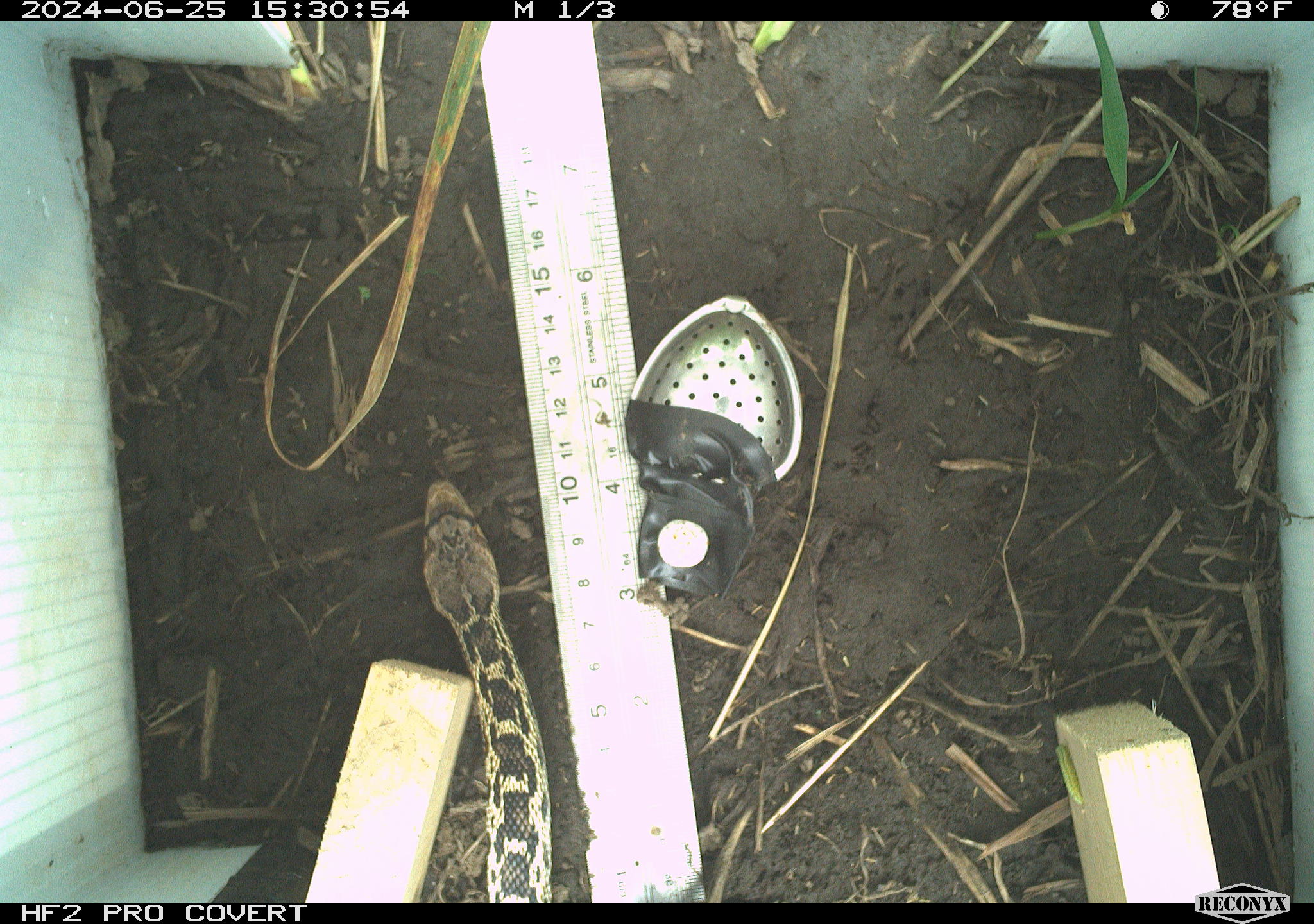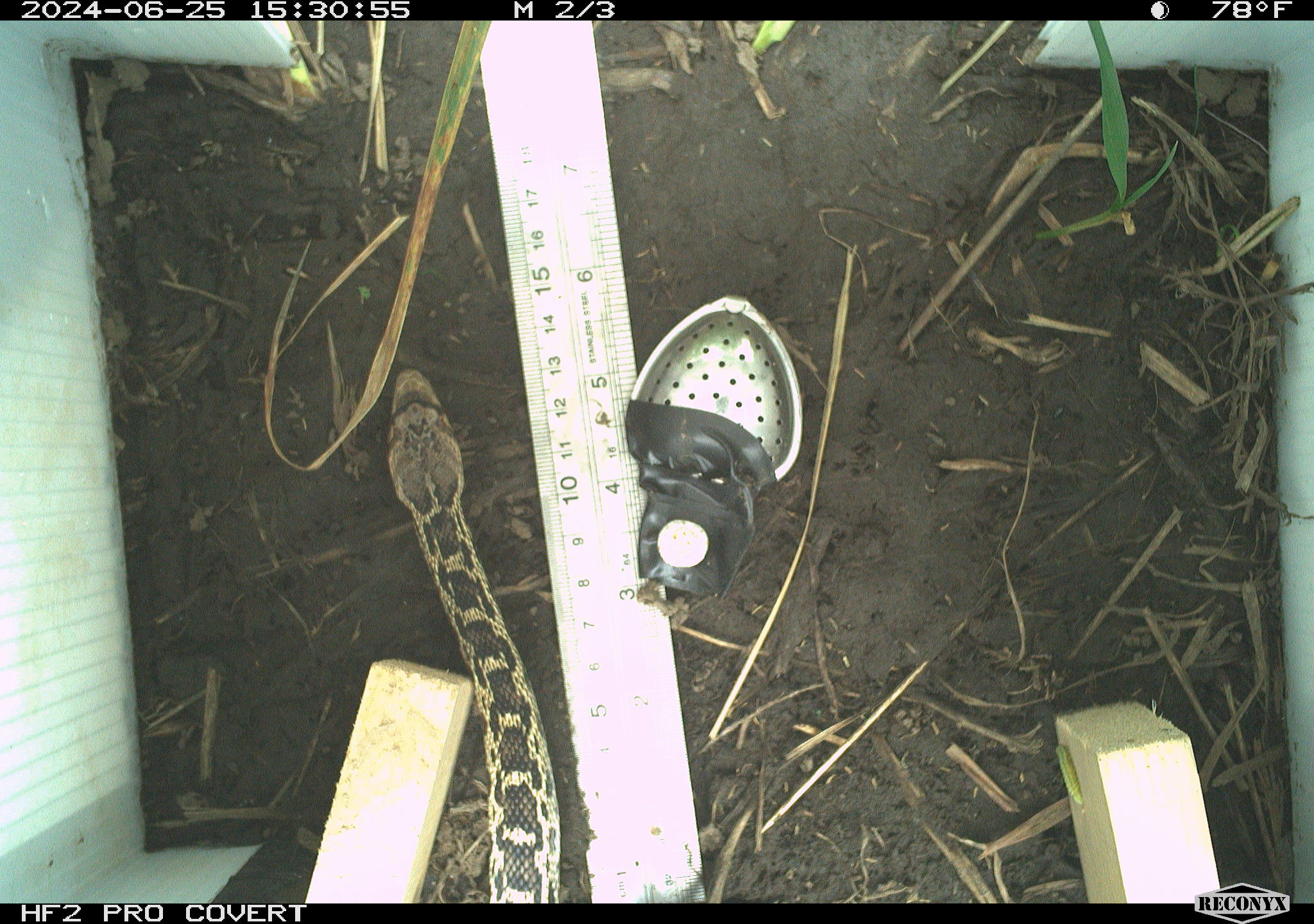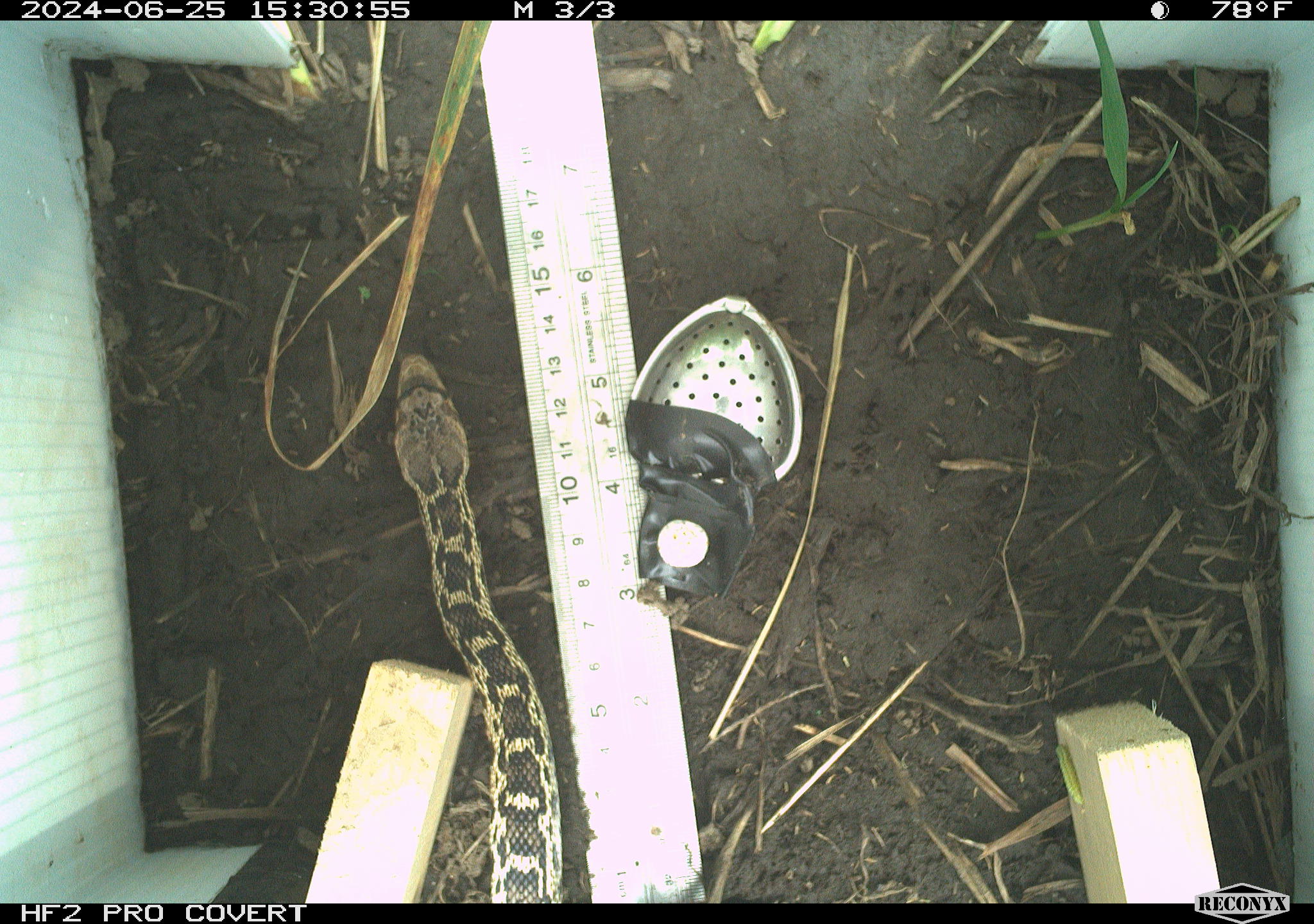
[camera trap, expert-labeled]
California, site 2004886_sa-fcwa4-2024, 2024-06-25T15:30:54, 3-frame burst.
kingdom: Animalia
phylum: Chordata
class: Reptilia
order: Squamata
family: Colubridae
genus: Pituophis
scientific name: Pituophis catenifer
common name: gophersnake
Gophersnake (Pituophis catenifer).